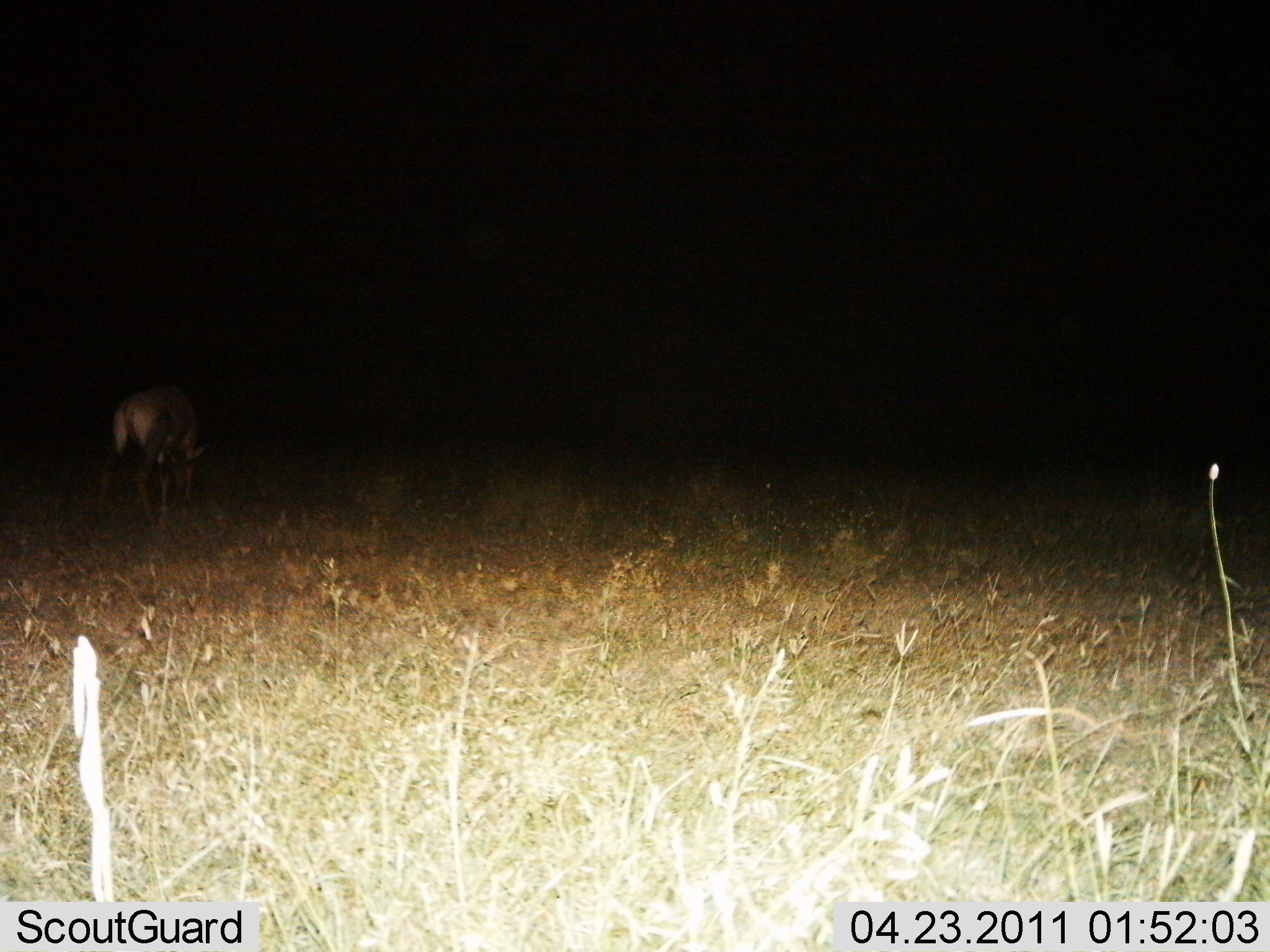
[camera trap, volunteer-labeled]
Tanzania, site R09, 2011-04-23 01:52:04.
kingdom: Animalia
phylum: Chordata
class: Mammalia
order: Artiodactyla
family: Bovidae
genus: Alcelaphus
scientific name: Alcelaphus buselaphus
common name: hartebeest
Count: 1.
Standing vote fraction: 25%.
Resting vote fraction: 0%.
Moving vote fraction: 0%.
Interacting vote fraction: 0%.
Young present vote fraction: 0%.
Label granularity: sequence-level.